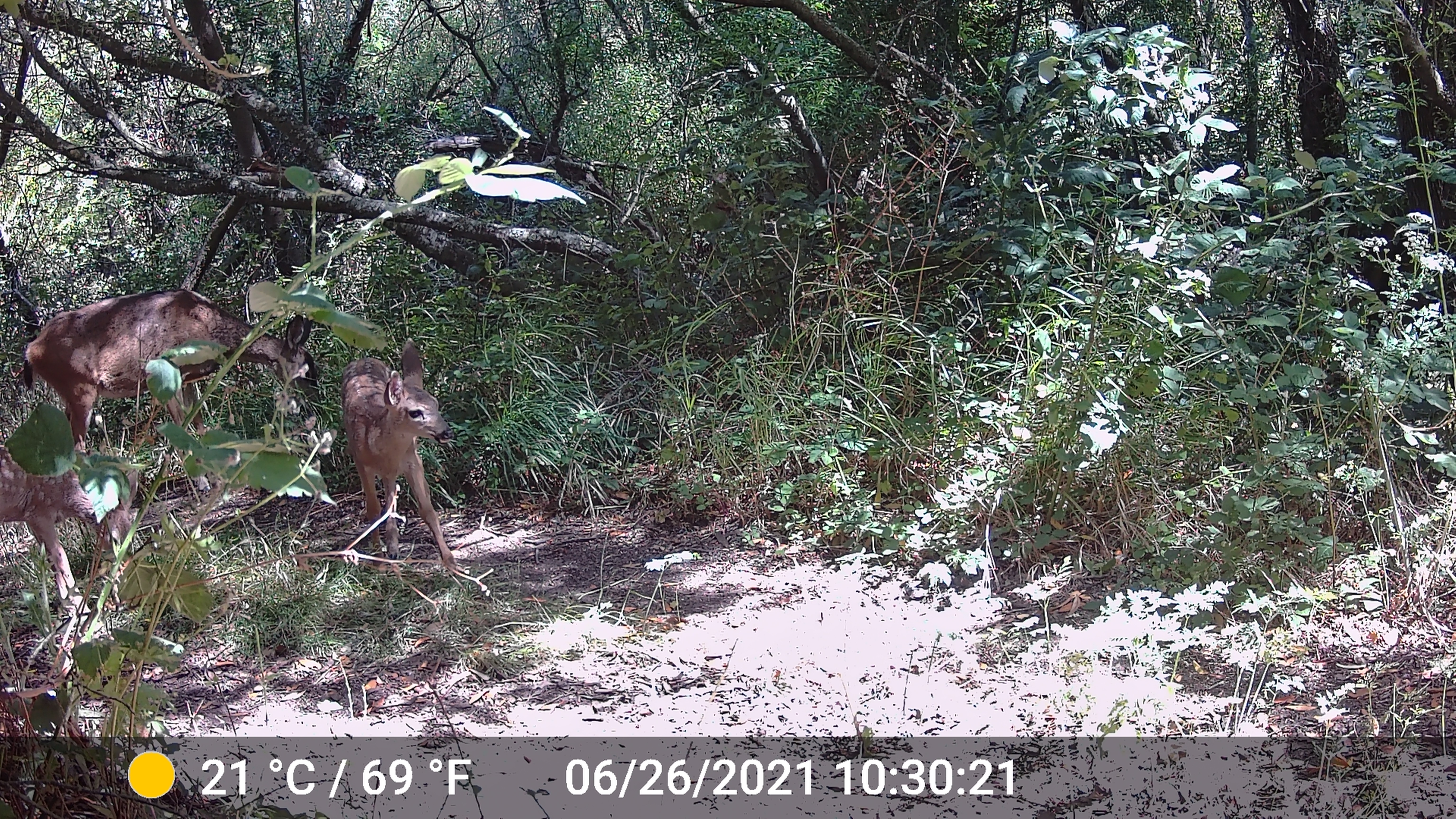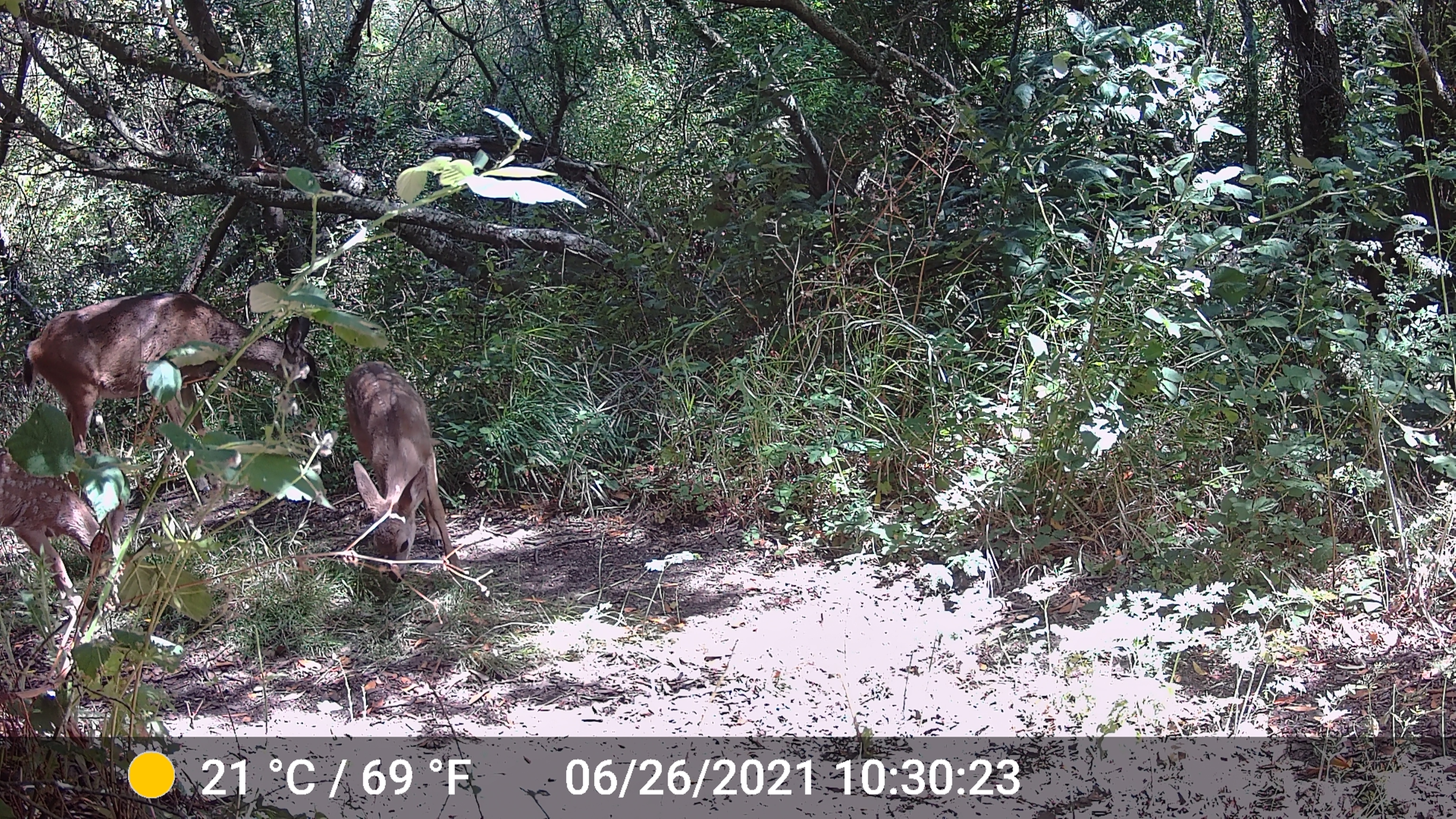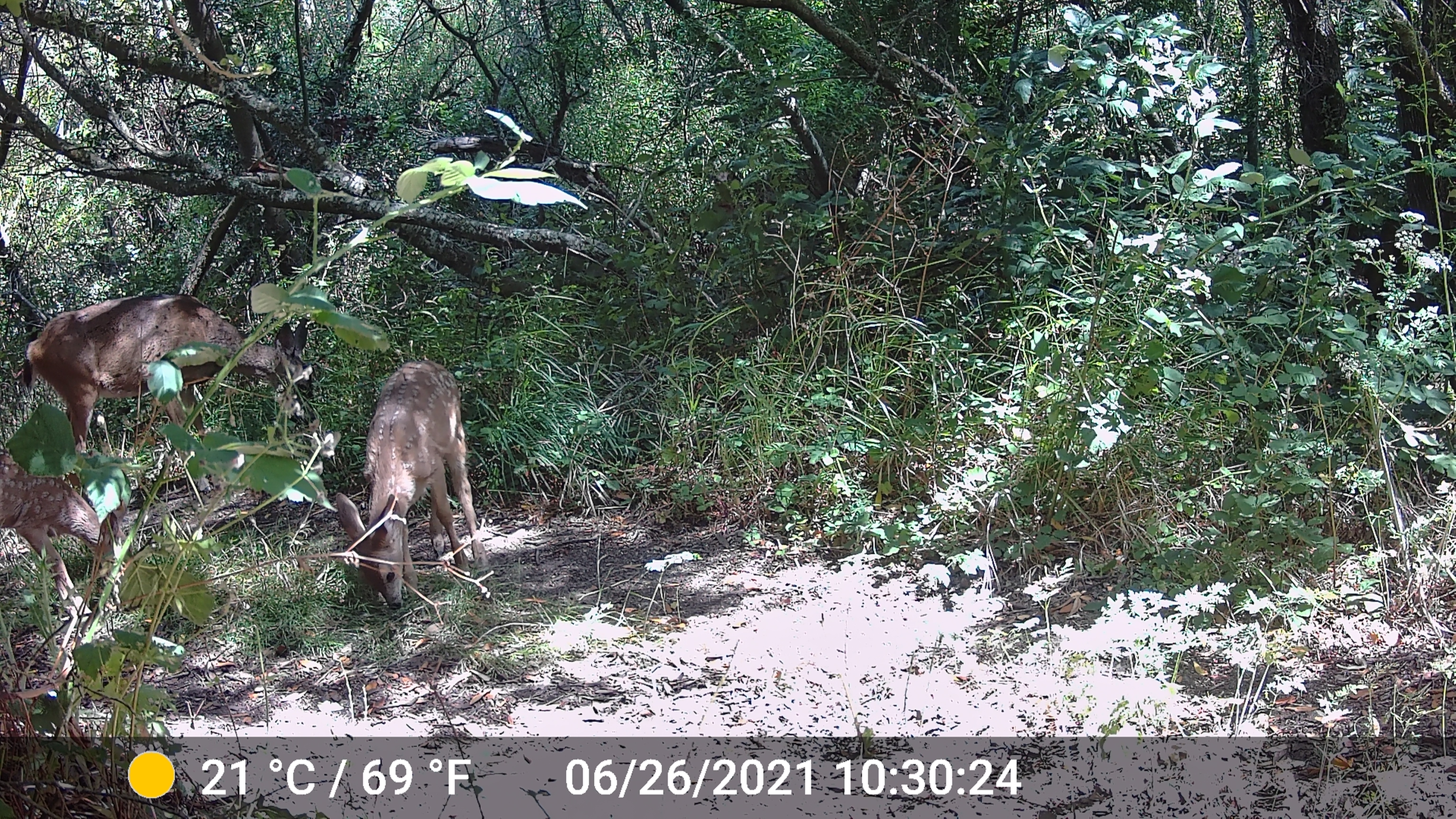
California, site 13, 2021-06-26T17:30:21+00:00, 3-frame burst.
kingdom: Animalia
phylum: Chordata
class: Mammalia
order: Artiodactyla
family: Cervidae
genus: Odocoileus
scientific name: Odocoileus hemionus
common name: mule deer